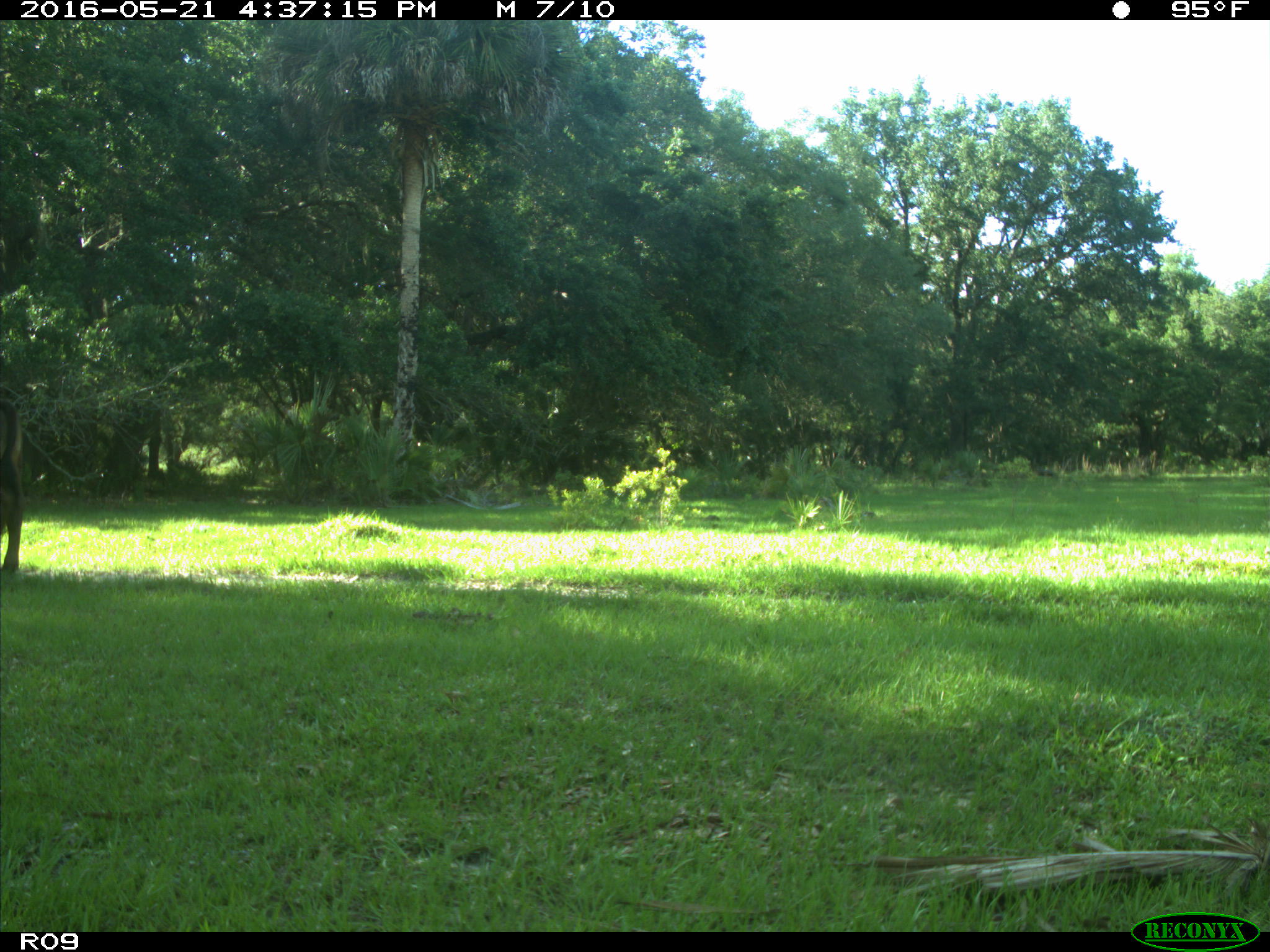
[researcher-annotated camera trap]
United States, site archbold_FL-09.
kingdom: Animalia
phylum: Chordata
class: Mammalia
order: Artiodactyla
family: Bovidae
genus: Bos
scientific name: Bos taurus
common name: domestic cow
Bos taurus (domestic cow).